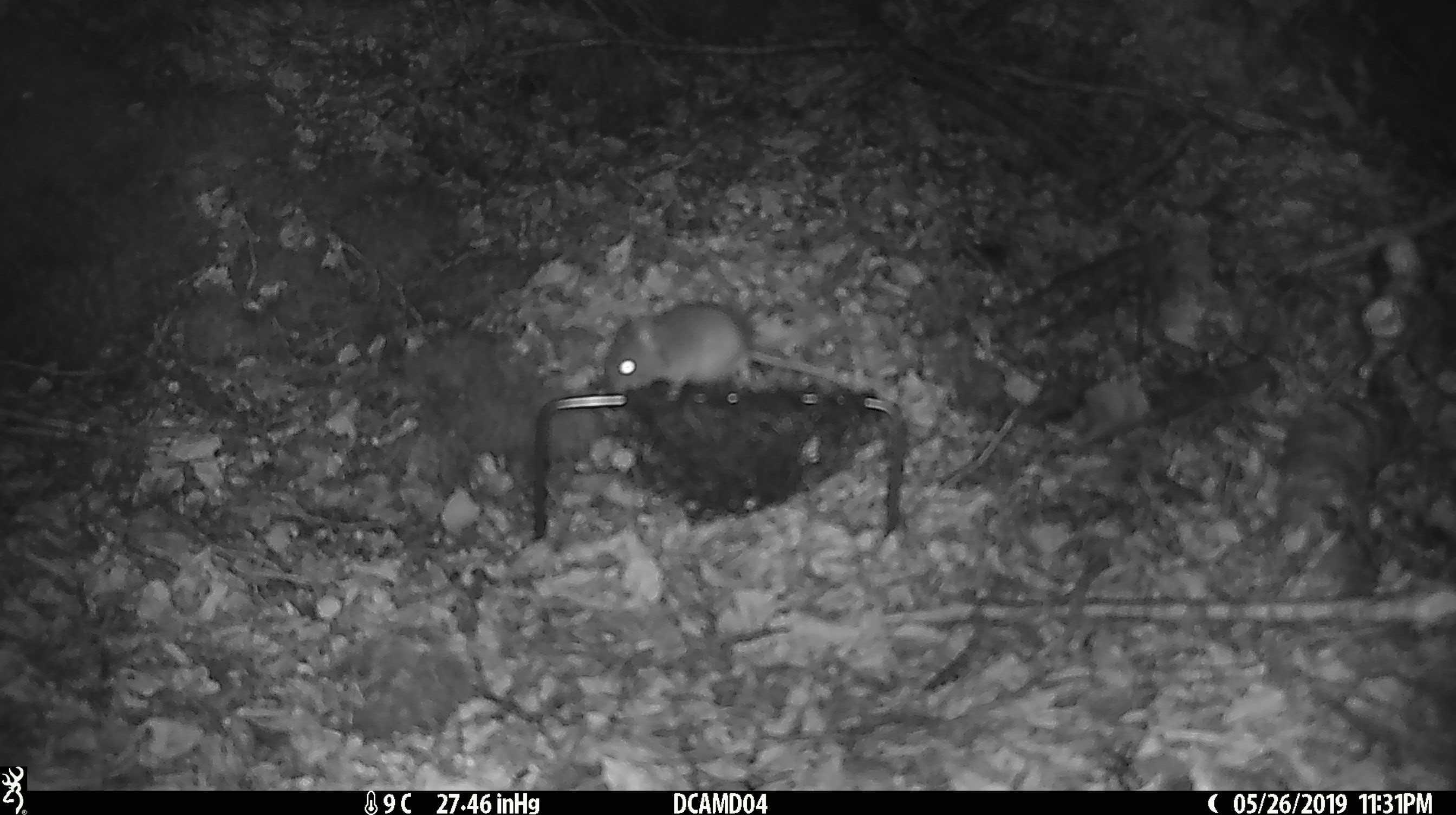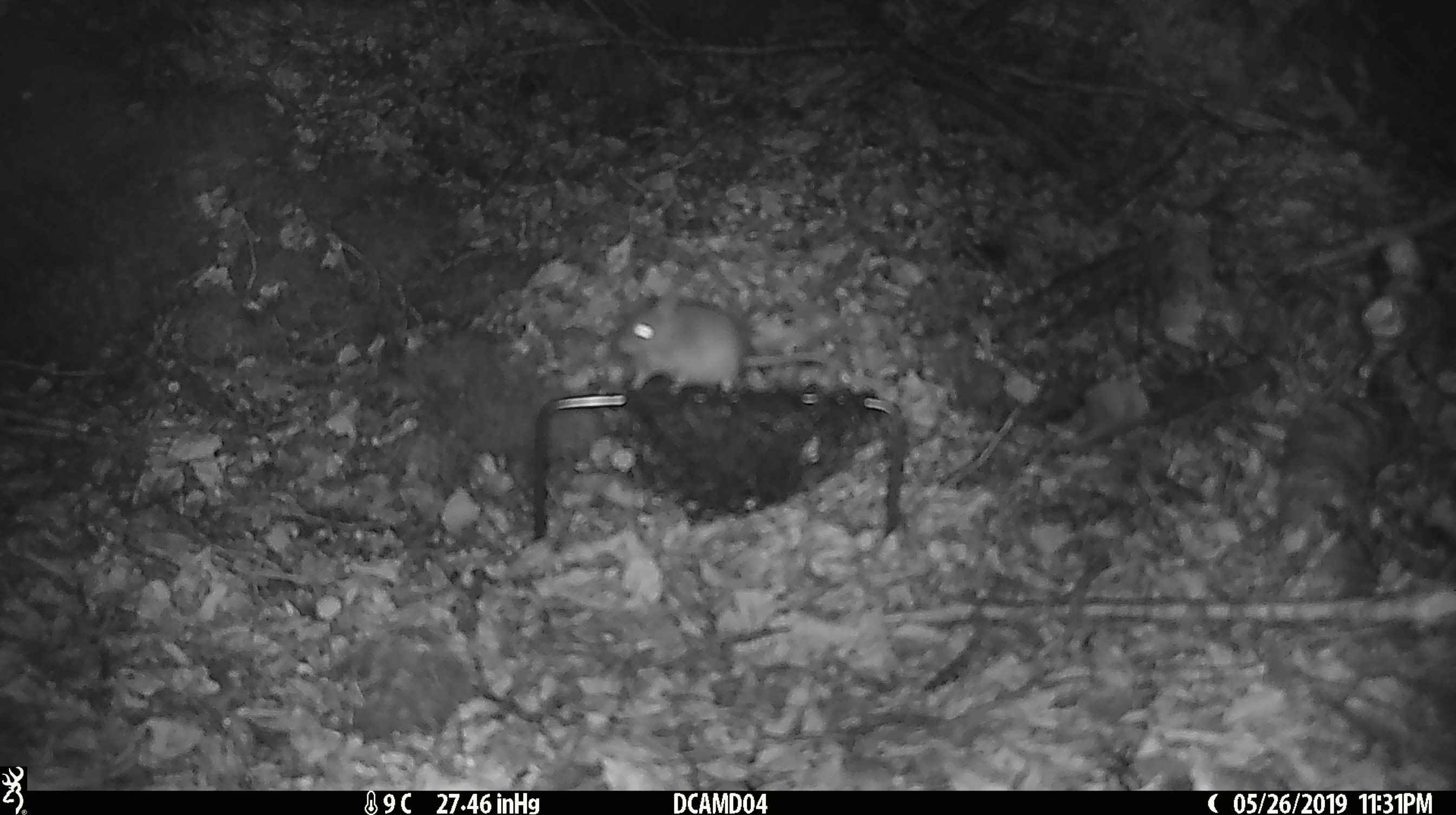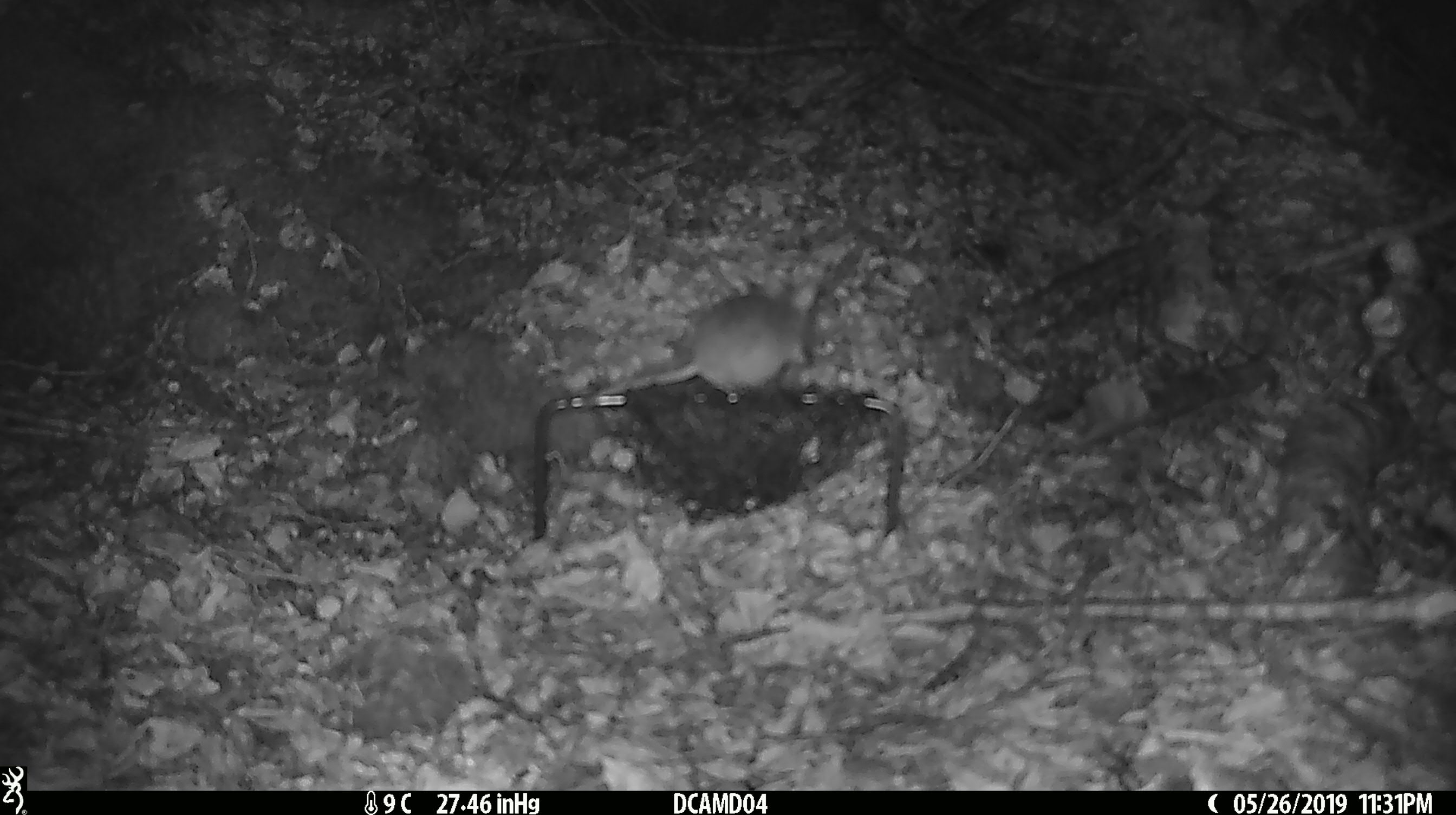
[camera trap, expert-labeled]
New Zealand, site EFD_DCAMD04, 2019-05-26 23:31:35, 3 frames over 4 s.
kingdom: Animalia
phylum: Chordata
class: Mammalia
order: Rodentia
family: Muridae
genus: Mus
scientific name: Mus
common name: mouse